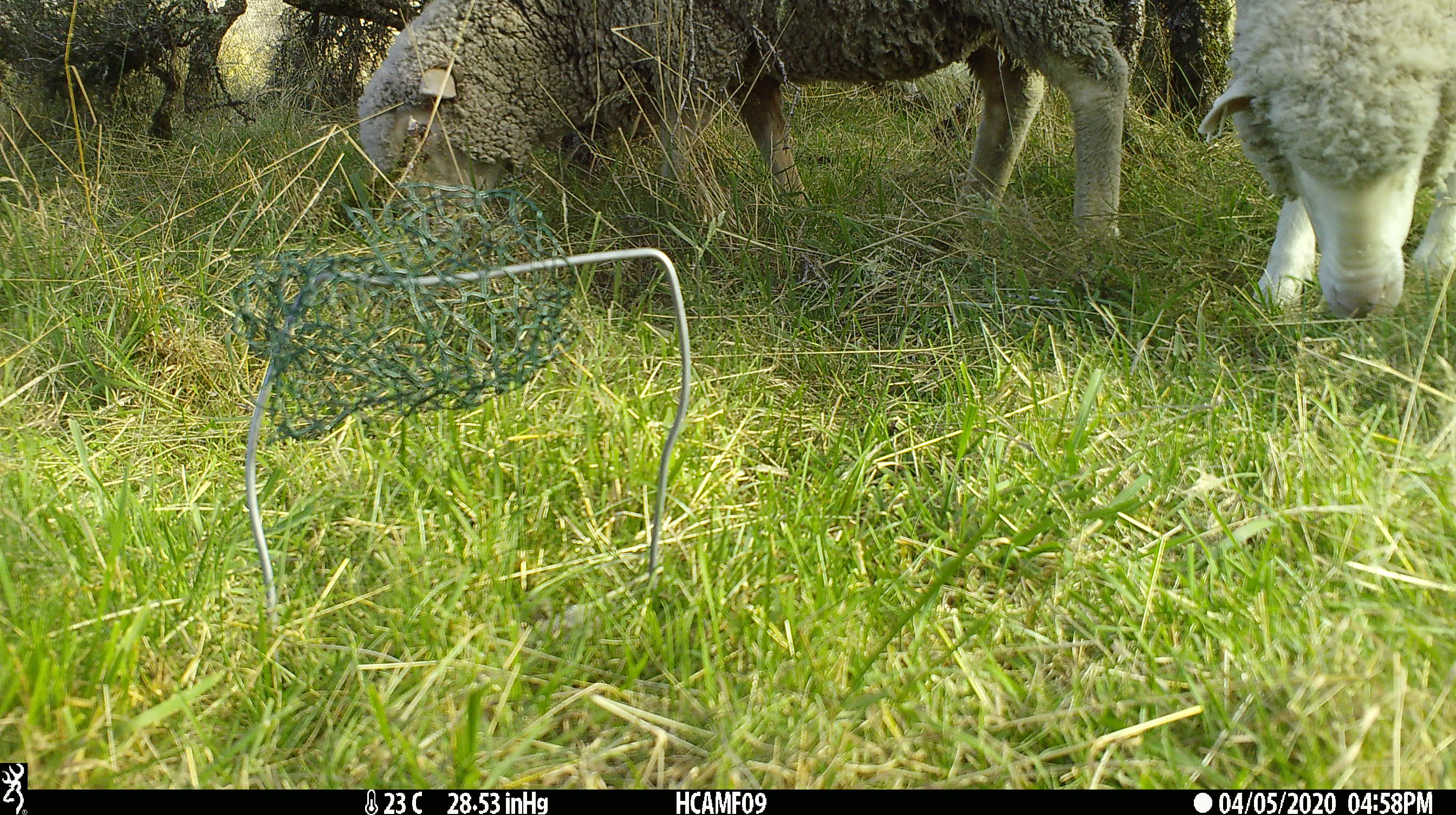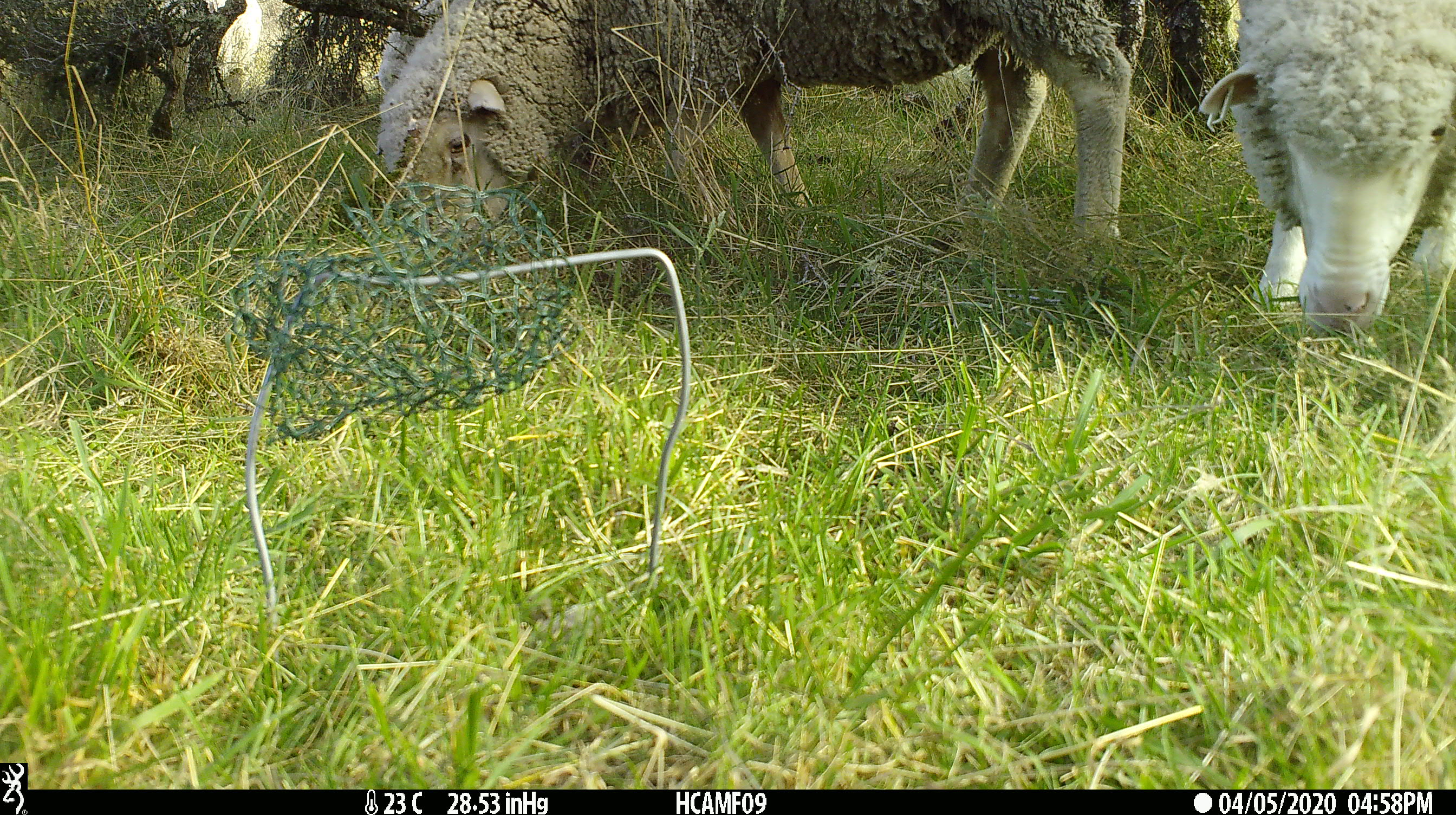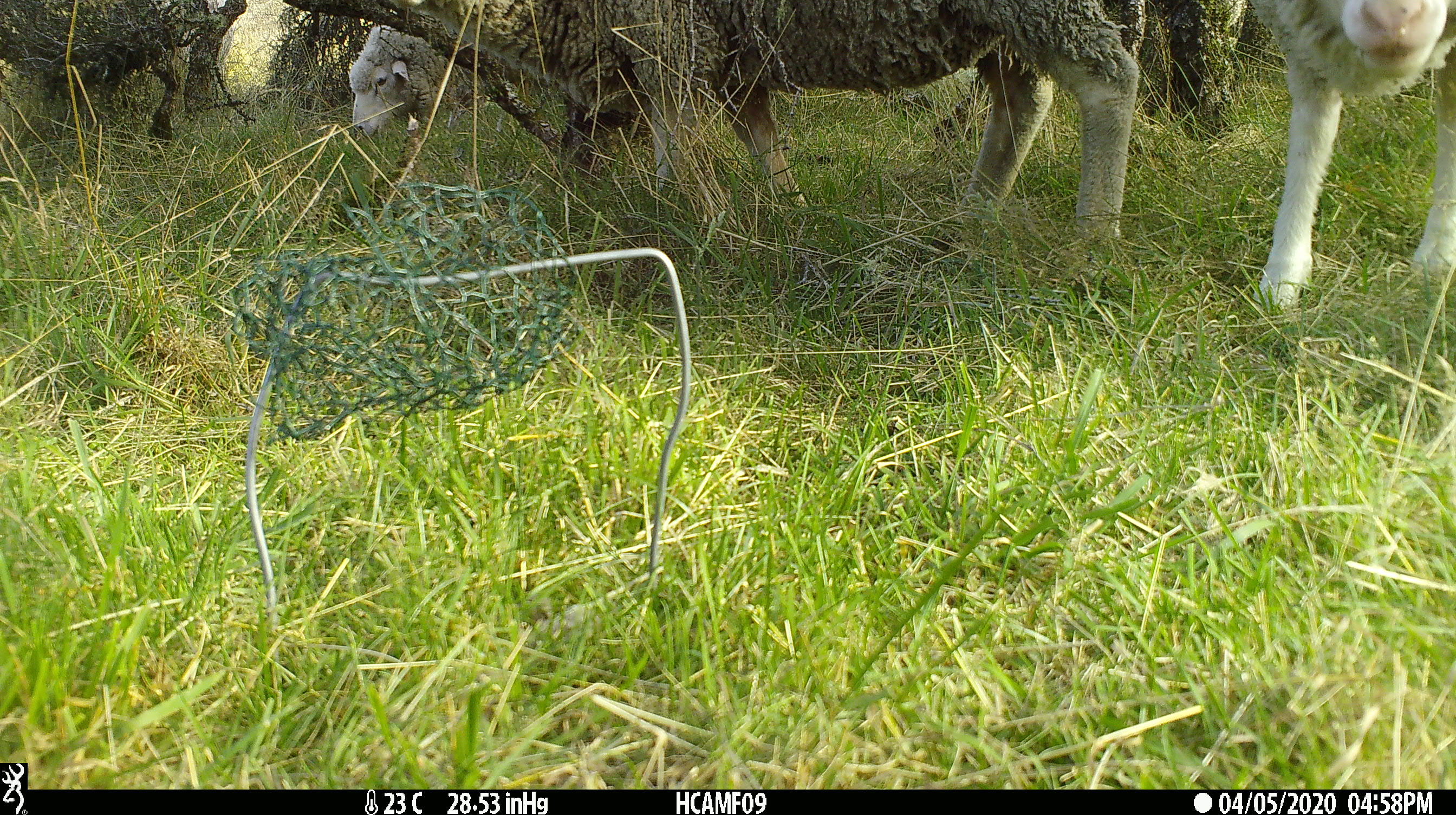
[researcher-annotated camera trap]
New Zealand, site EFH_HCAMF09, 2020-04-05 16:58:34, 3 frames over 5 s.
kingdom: Animalia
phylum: Chordata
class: Mammalia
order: Artiodactyla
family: Bovidae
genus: Ovis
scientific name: Ovis aries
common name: domestic sheep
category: sheep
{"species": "sheep (domestic sheep) (Ovis aries)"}